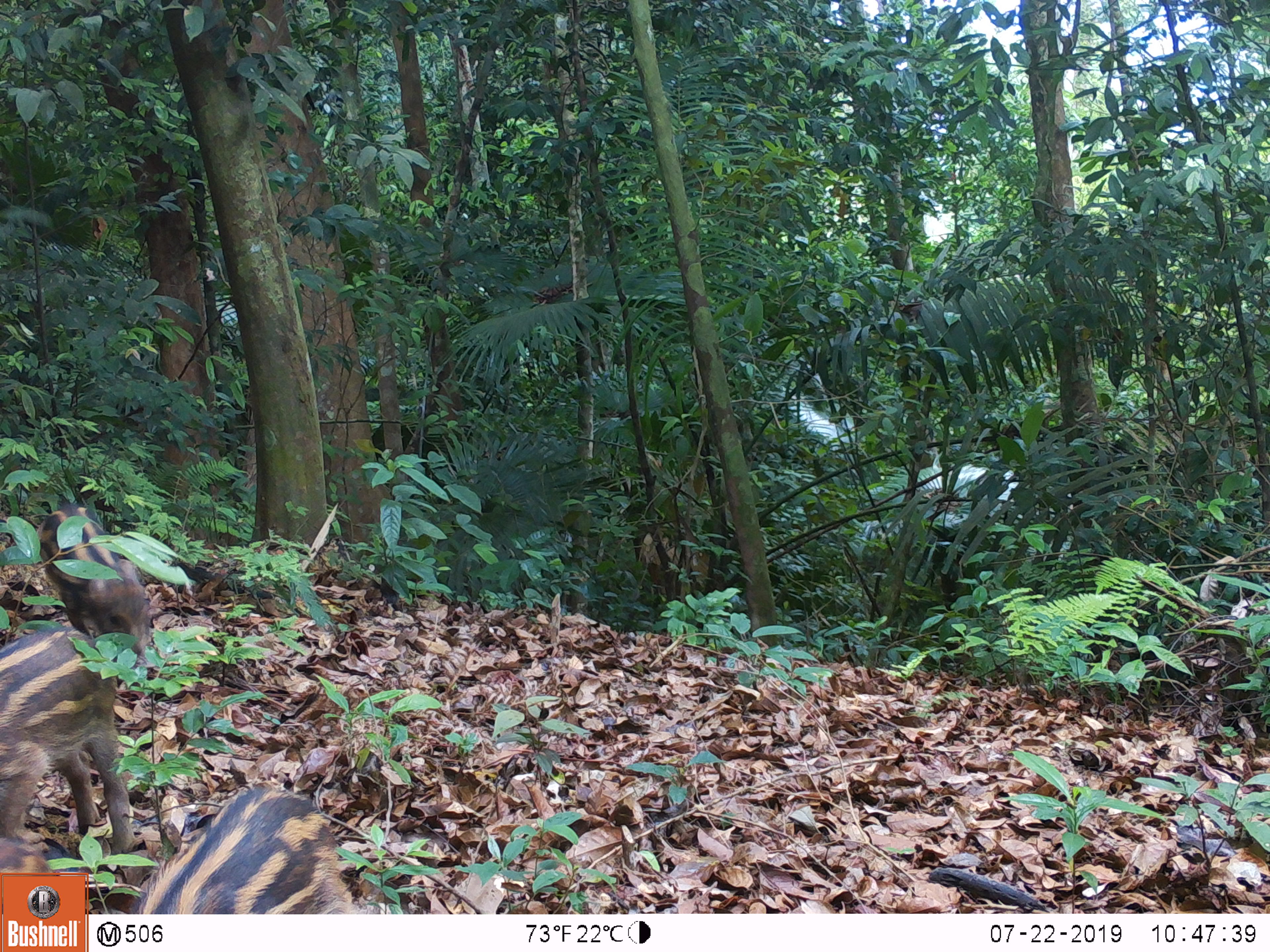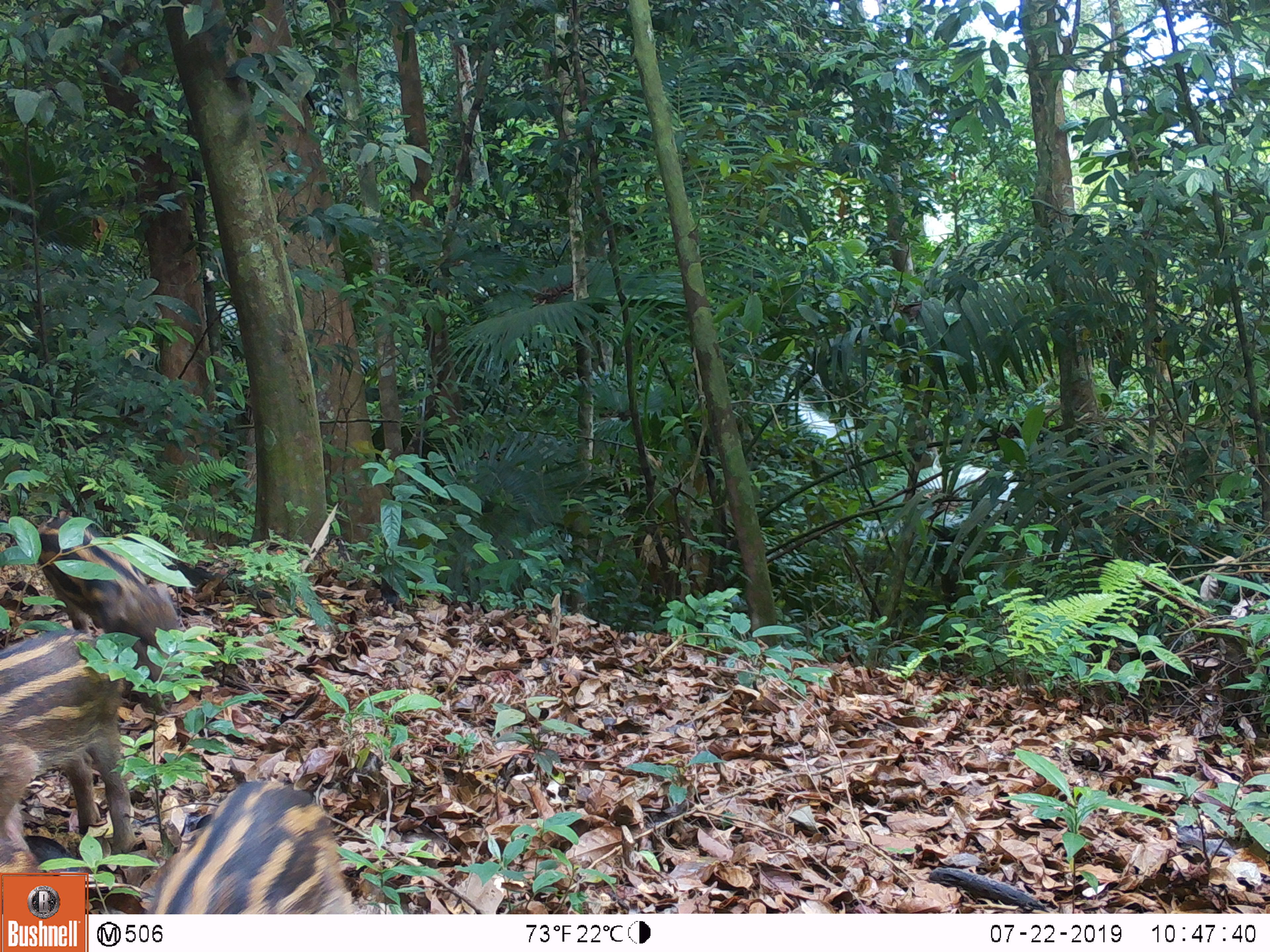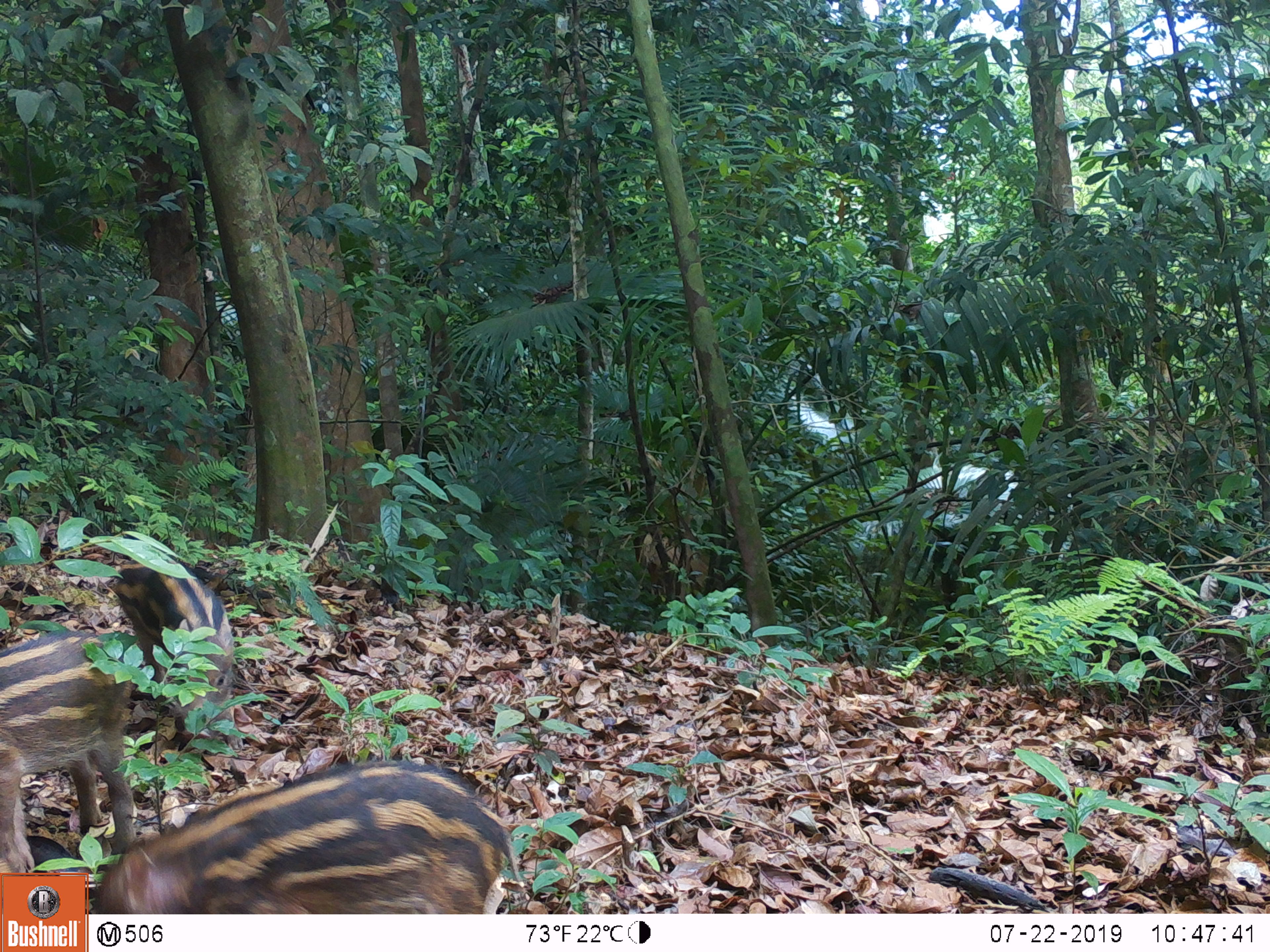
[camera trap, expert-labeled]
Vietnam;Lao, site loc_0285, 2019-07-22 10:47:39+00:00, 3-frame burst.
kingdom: Animalia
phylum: Chordata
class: Mammalia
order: Artiodactyla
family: Suidae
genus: Sus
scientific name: Sus scrofa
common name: eurasian wild pig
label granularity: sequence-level